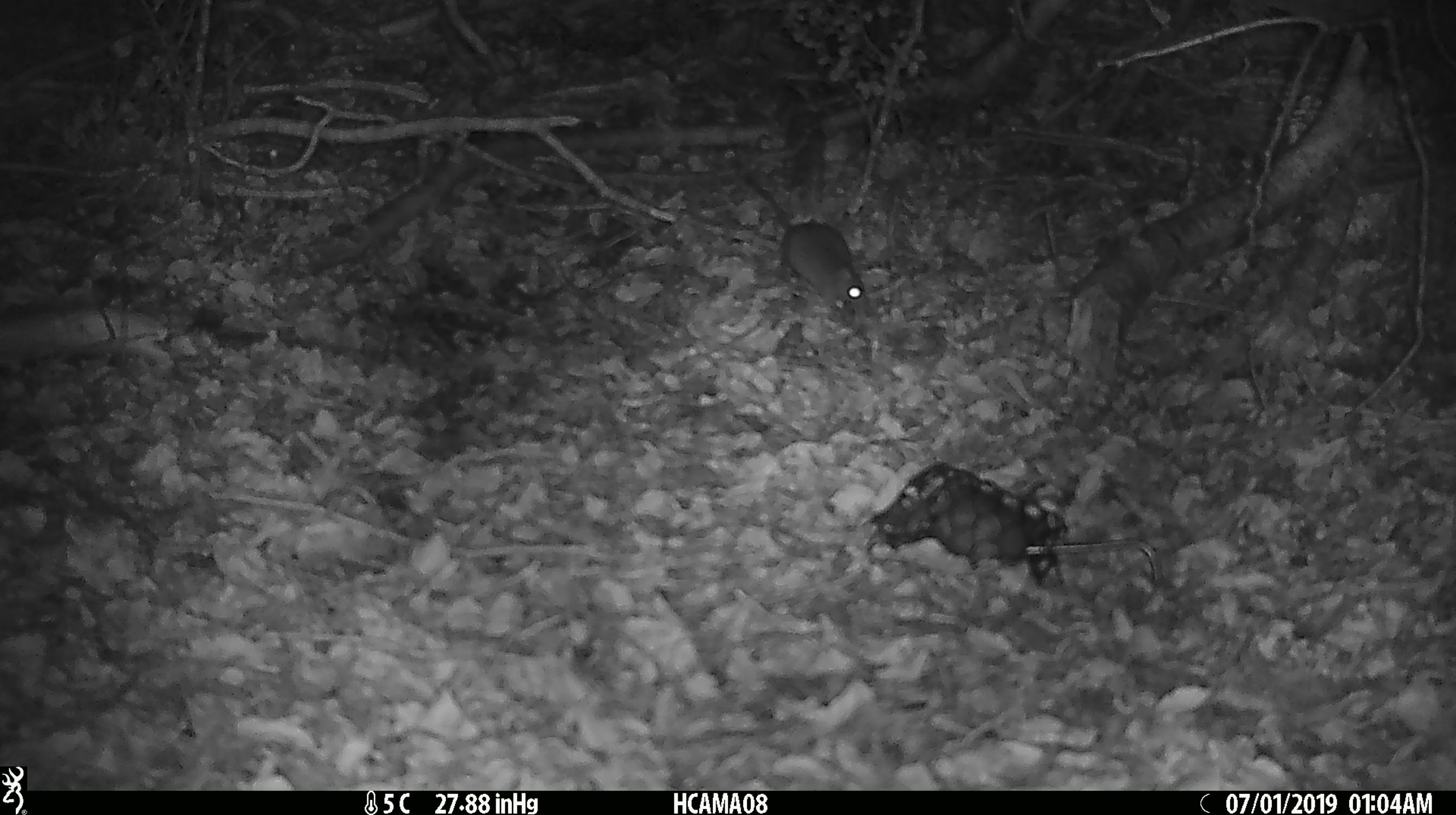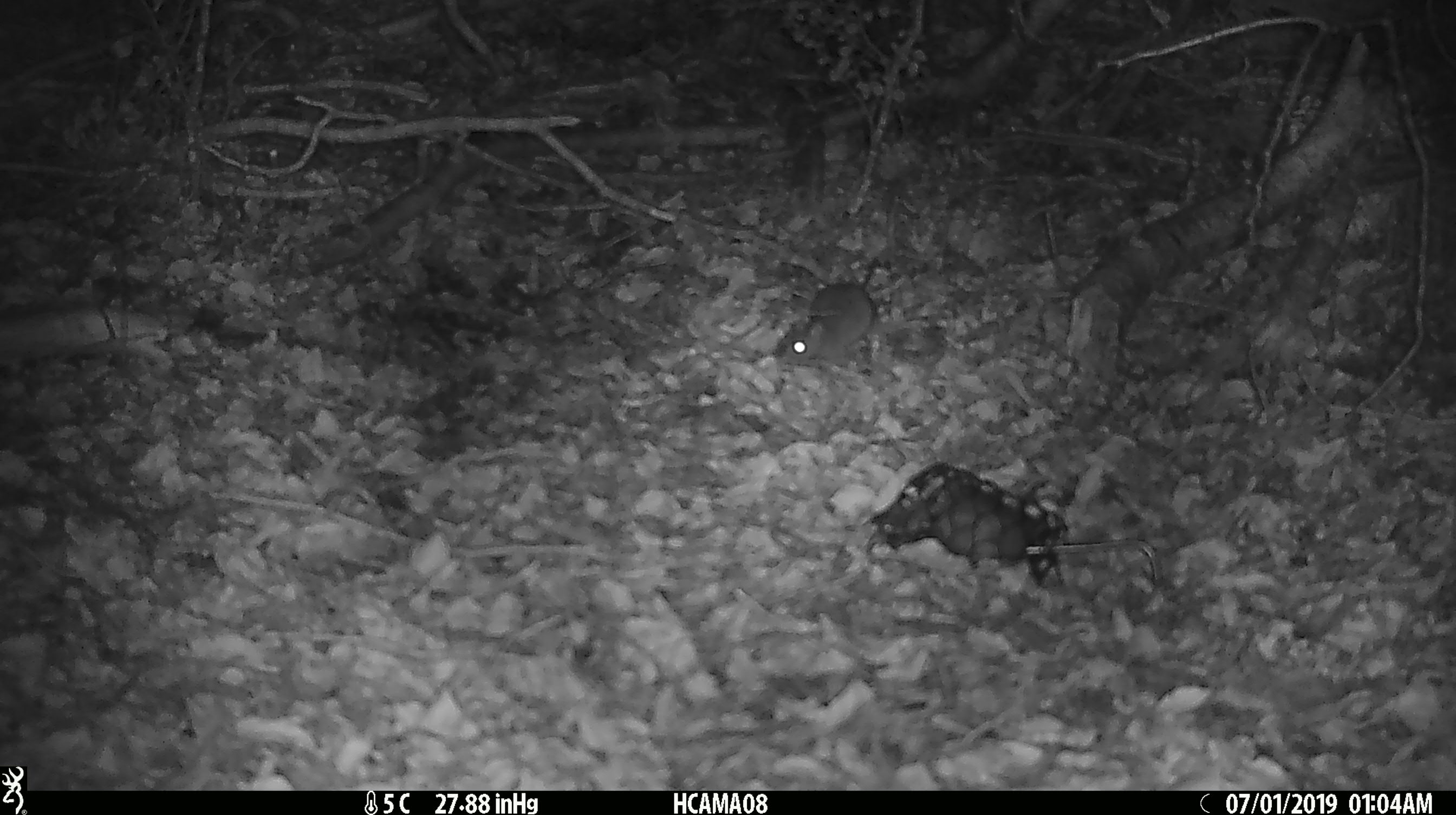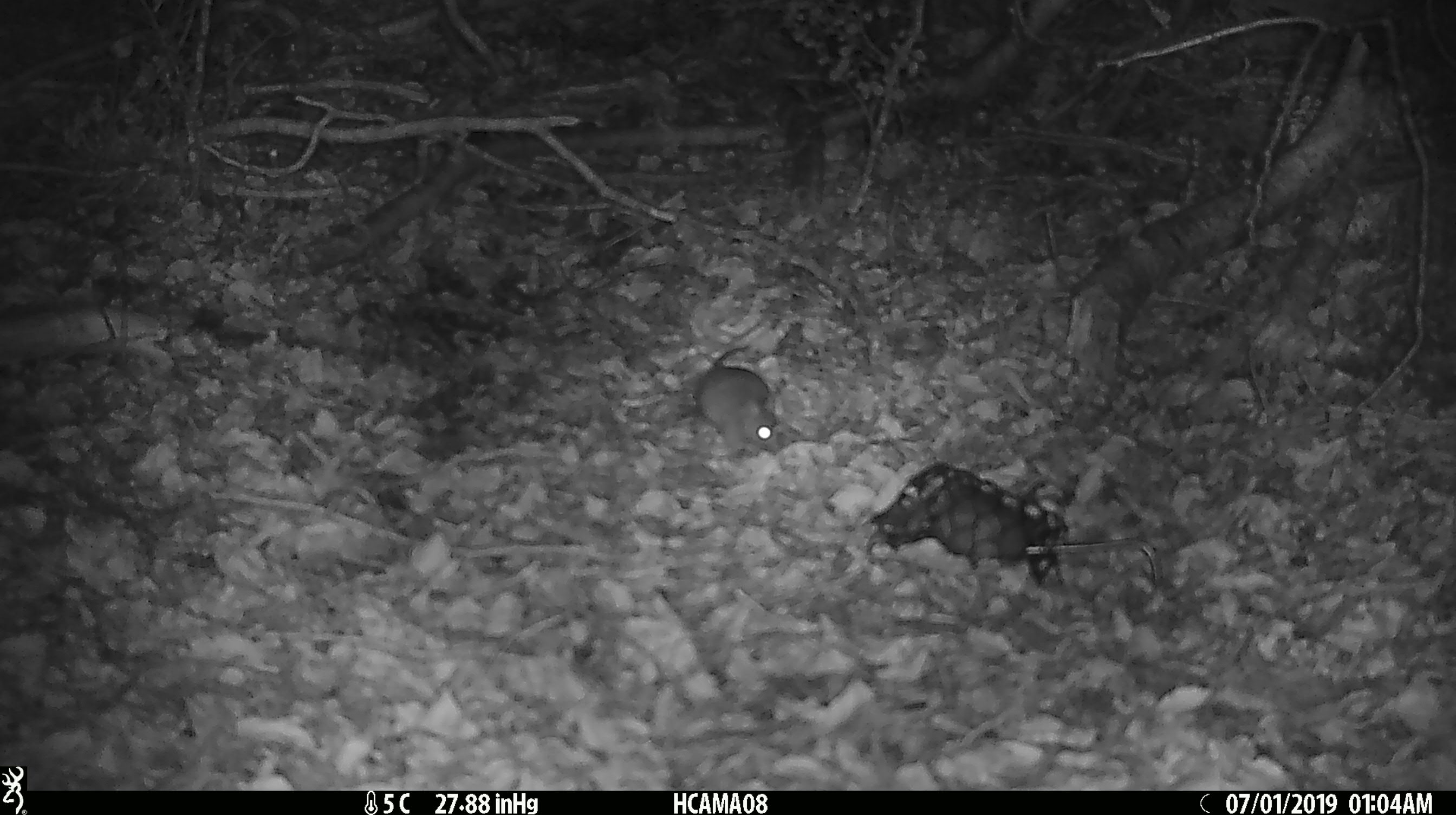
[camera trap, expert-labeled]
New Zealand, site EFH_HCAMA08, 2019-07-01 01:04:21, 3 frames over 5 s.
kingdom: Animalia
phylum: Chordata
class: Mammalia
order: Rodentia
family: Muridae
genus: Mus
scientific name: Mus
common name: mouse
Mouse (Mus).